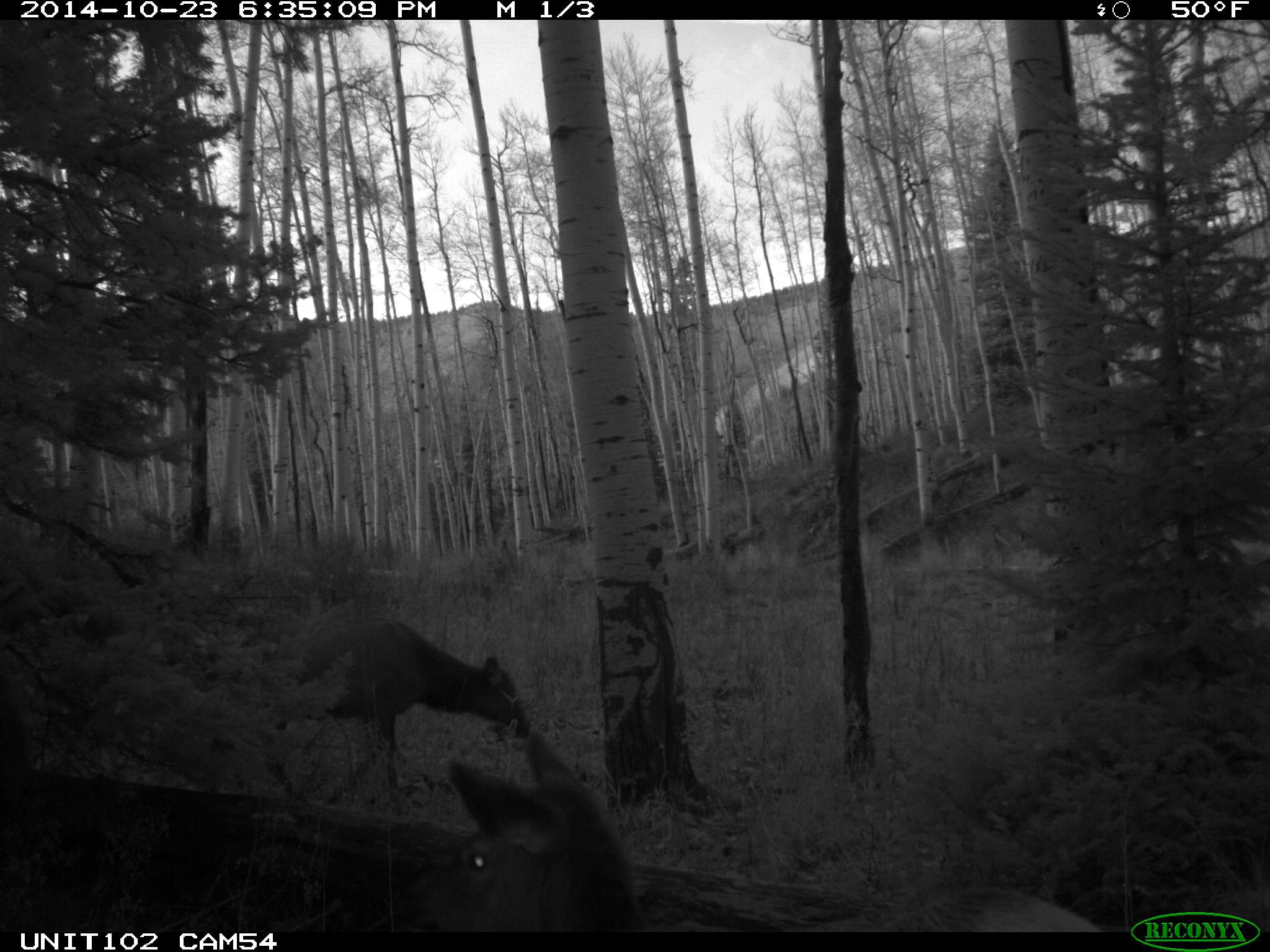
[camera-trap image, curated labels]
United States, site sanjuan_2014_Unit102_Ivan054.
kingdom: Animalia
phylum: Chordata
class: Mammalia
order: Artiodactyla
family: Cervidae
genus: Cervus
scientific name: Cervus elaphus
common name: red deer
Cervus elaphus (red deer).